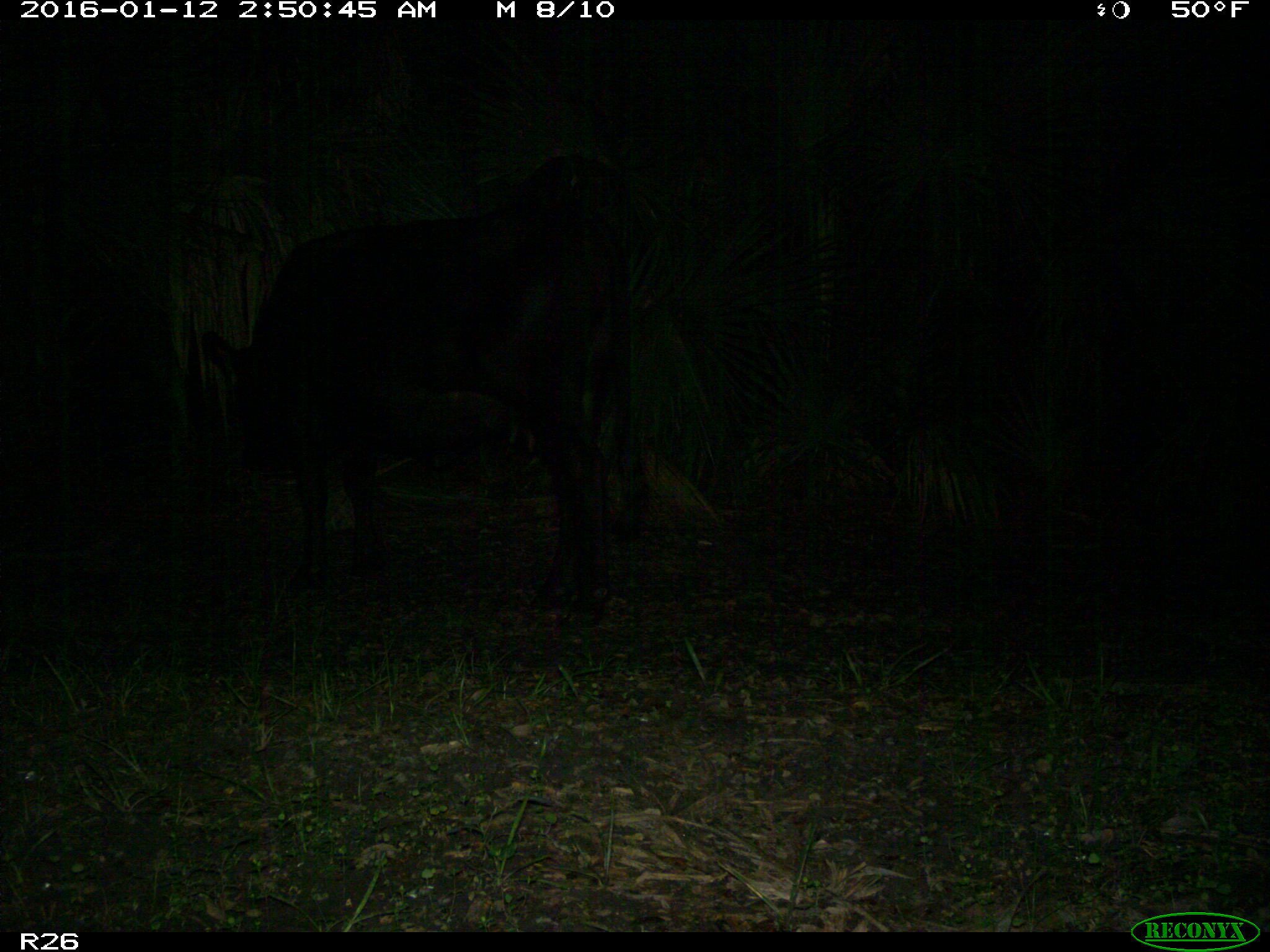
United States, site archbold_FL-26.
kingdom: Animalia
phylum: Chordata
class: Mammalia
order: Artiodactyla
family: Bovidae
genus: Bos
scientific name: Bos taurus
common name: domestic cow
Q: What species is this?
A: Bos taurus (domestic cow).